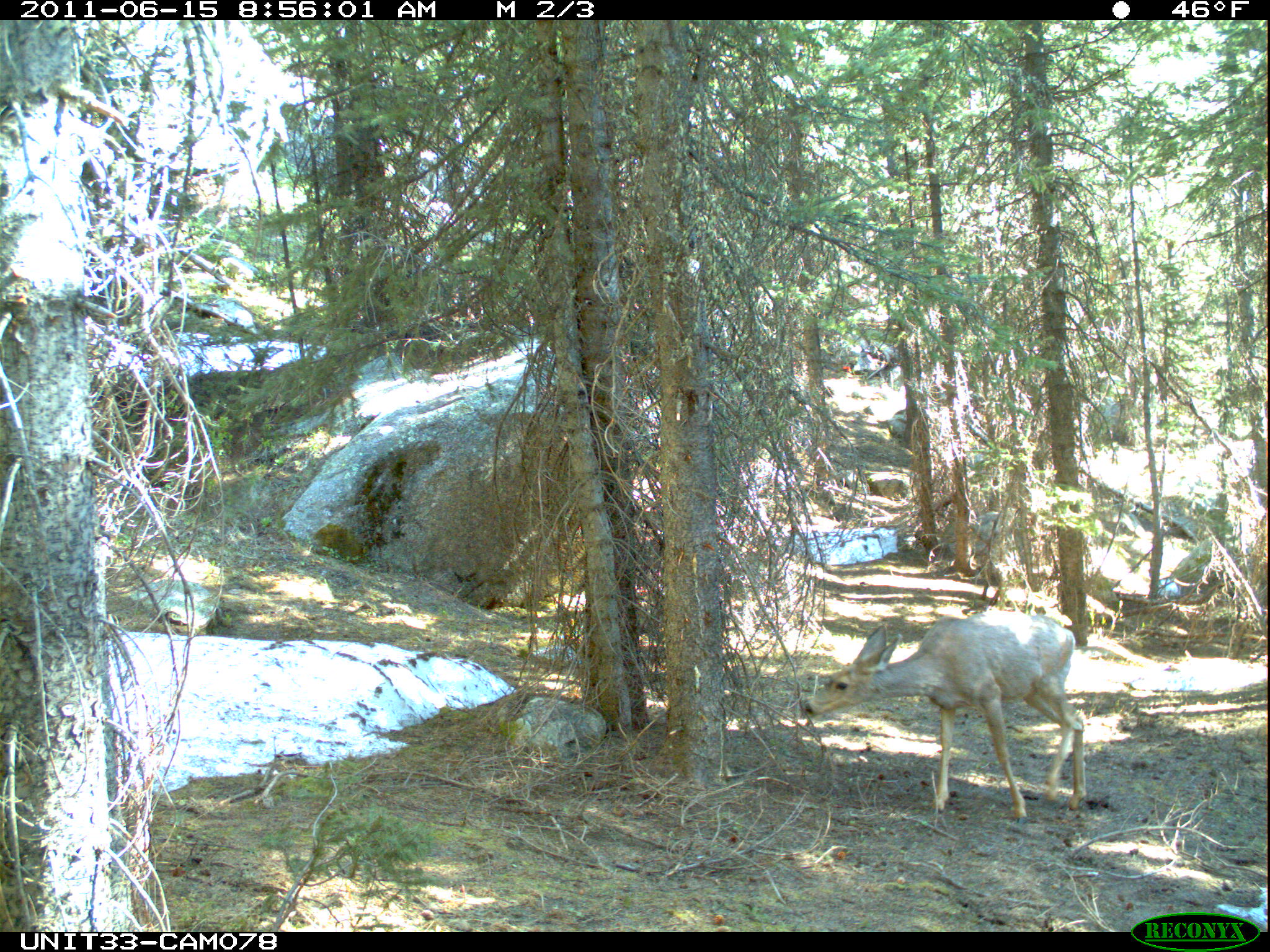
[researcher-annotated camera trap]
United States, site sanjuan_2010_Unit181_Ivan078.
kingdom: Animalia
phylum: Chordata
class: Mammalia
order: Artiodactyla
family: Cervidae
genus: Odocoileus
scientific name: Odocoileus hemionus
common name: mule deer